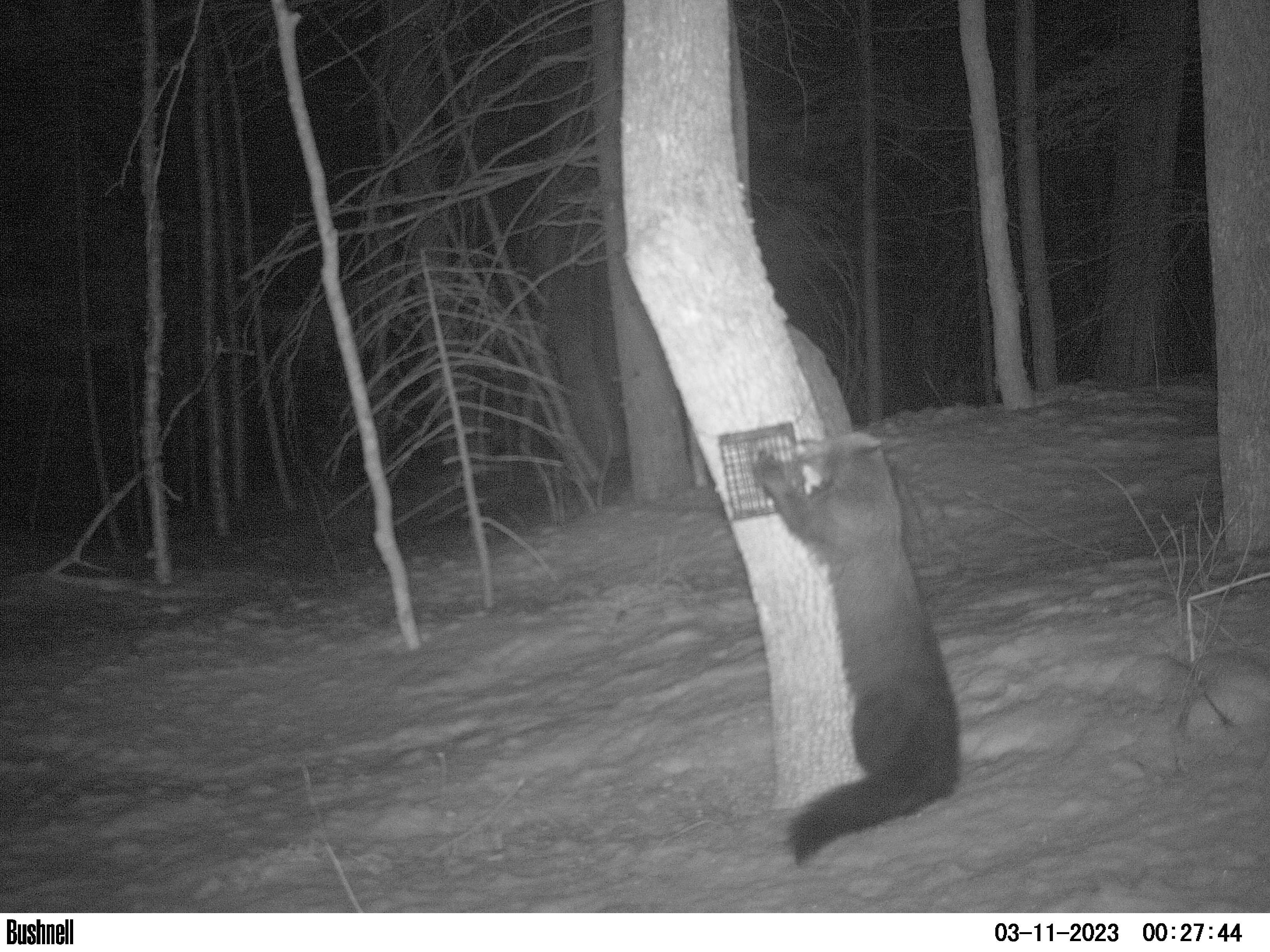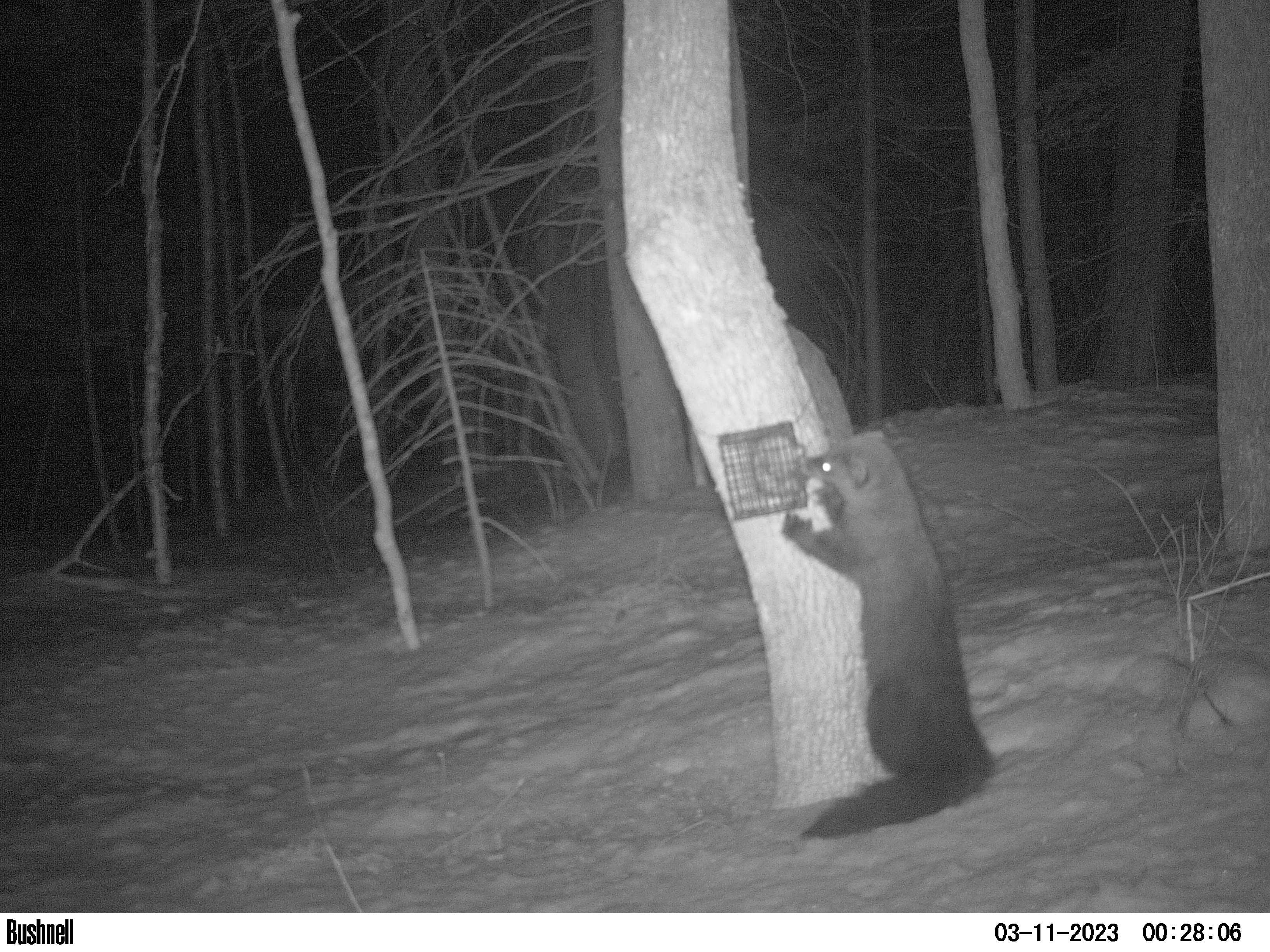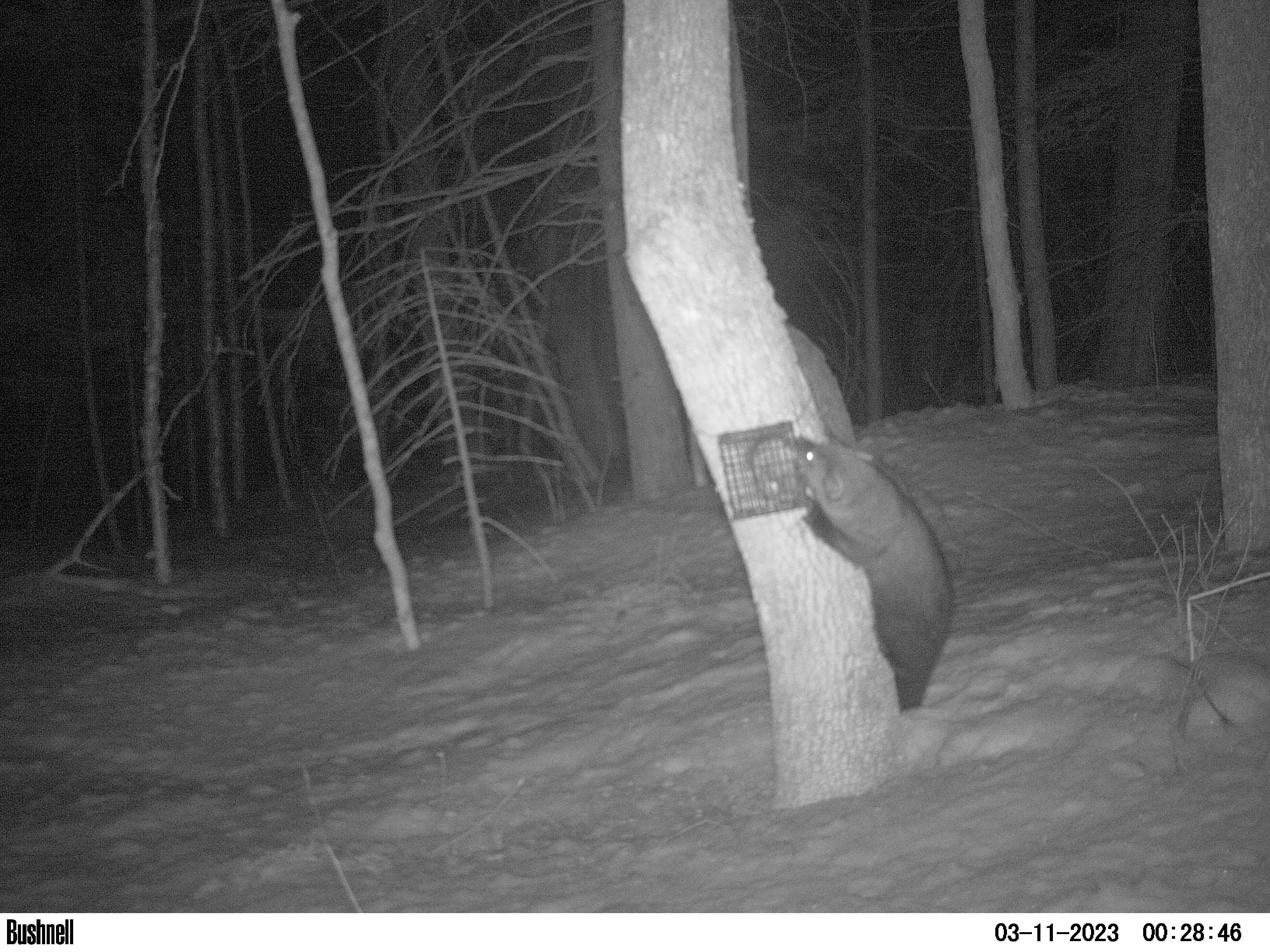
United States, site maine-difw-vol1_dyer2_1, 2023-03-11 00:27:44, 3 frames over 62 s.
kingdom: Animalia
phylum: Chordata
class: Mammalia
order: Carnivora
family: Mustelidae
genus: Pekania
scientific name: Pekania pennanti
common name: fisher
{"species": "fisher (Pekania pennanti)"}